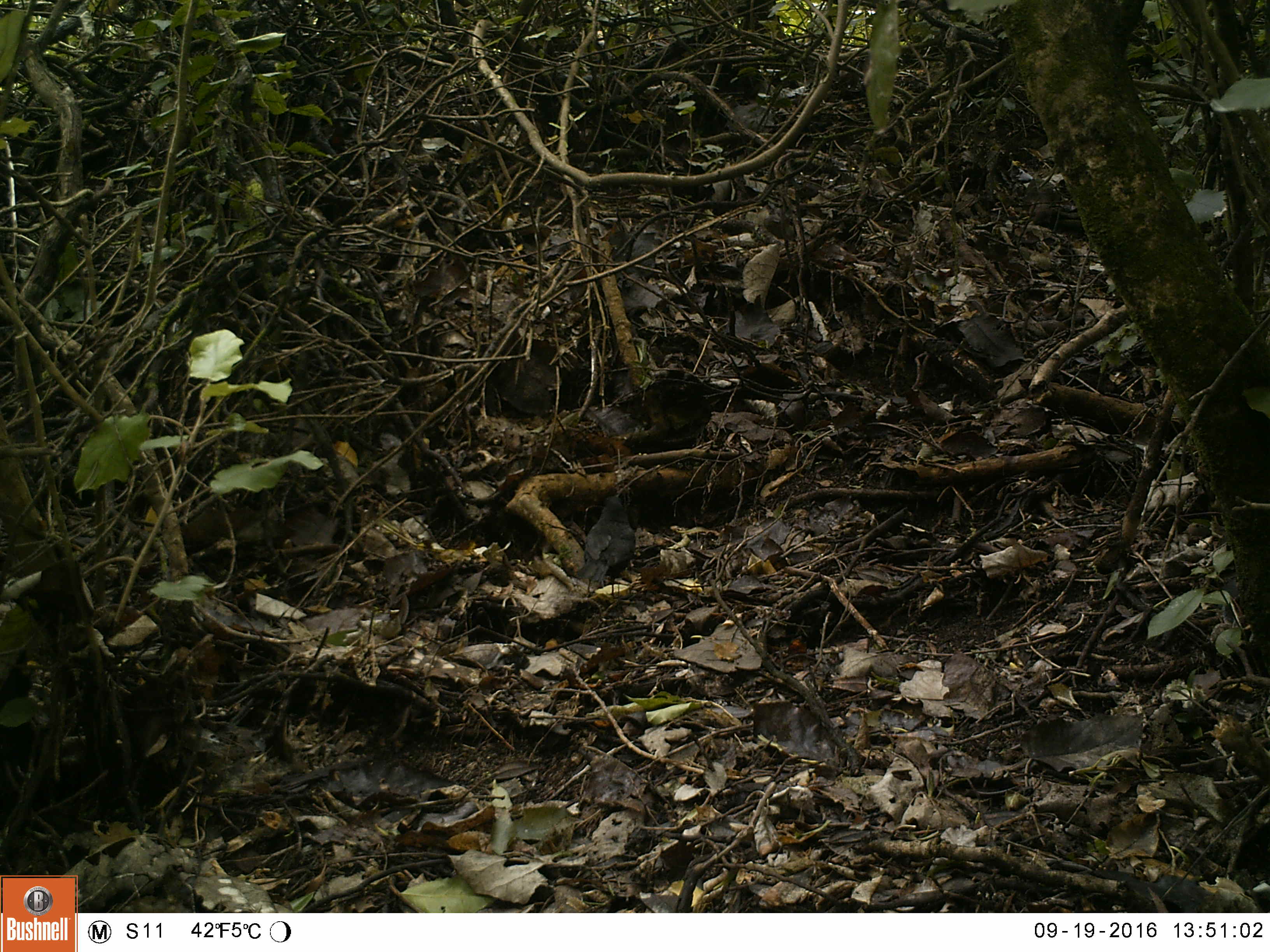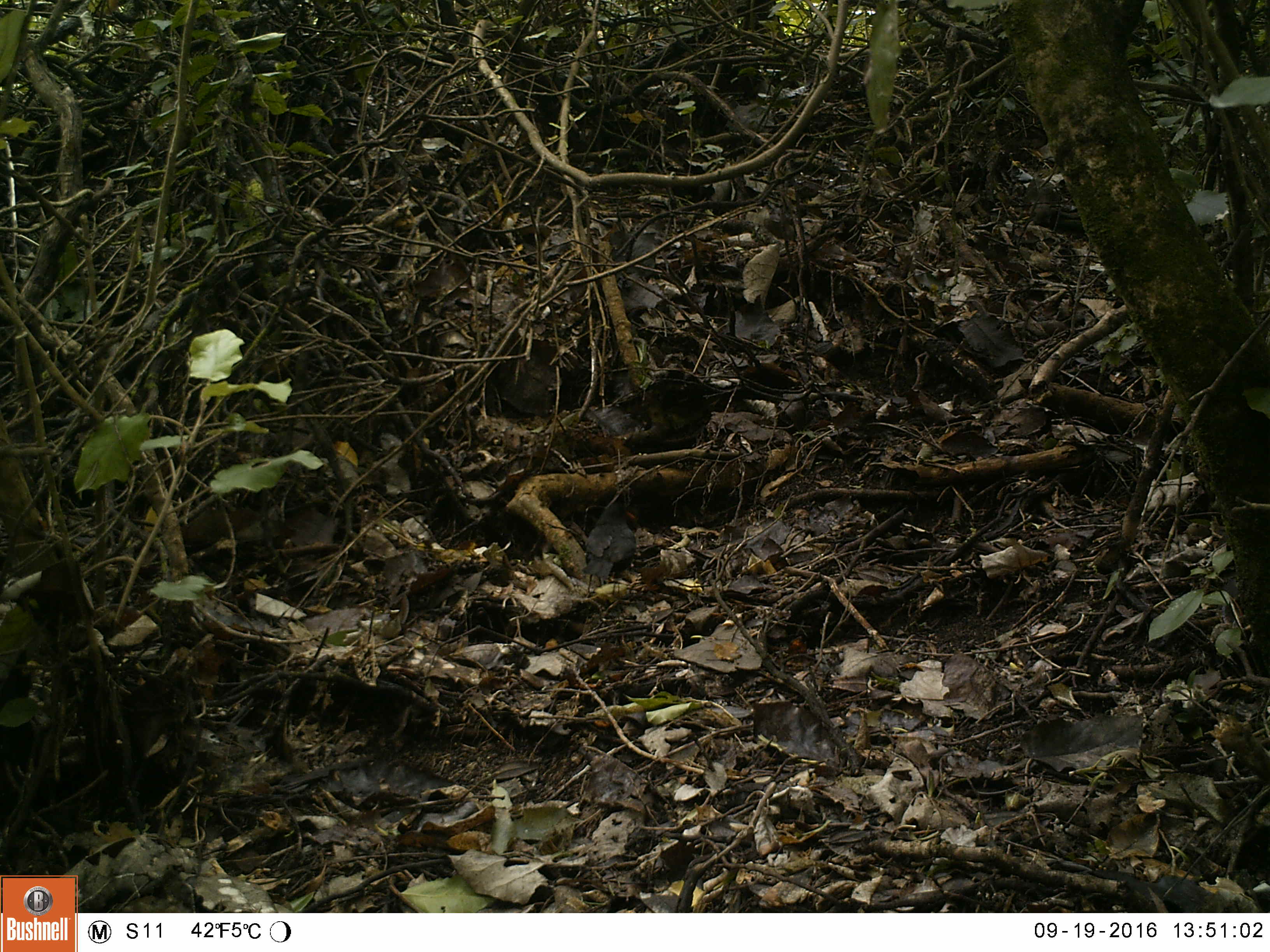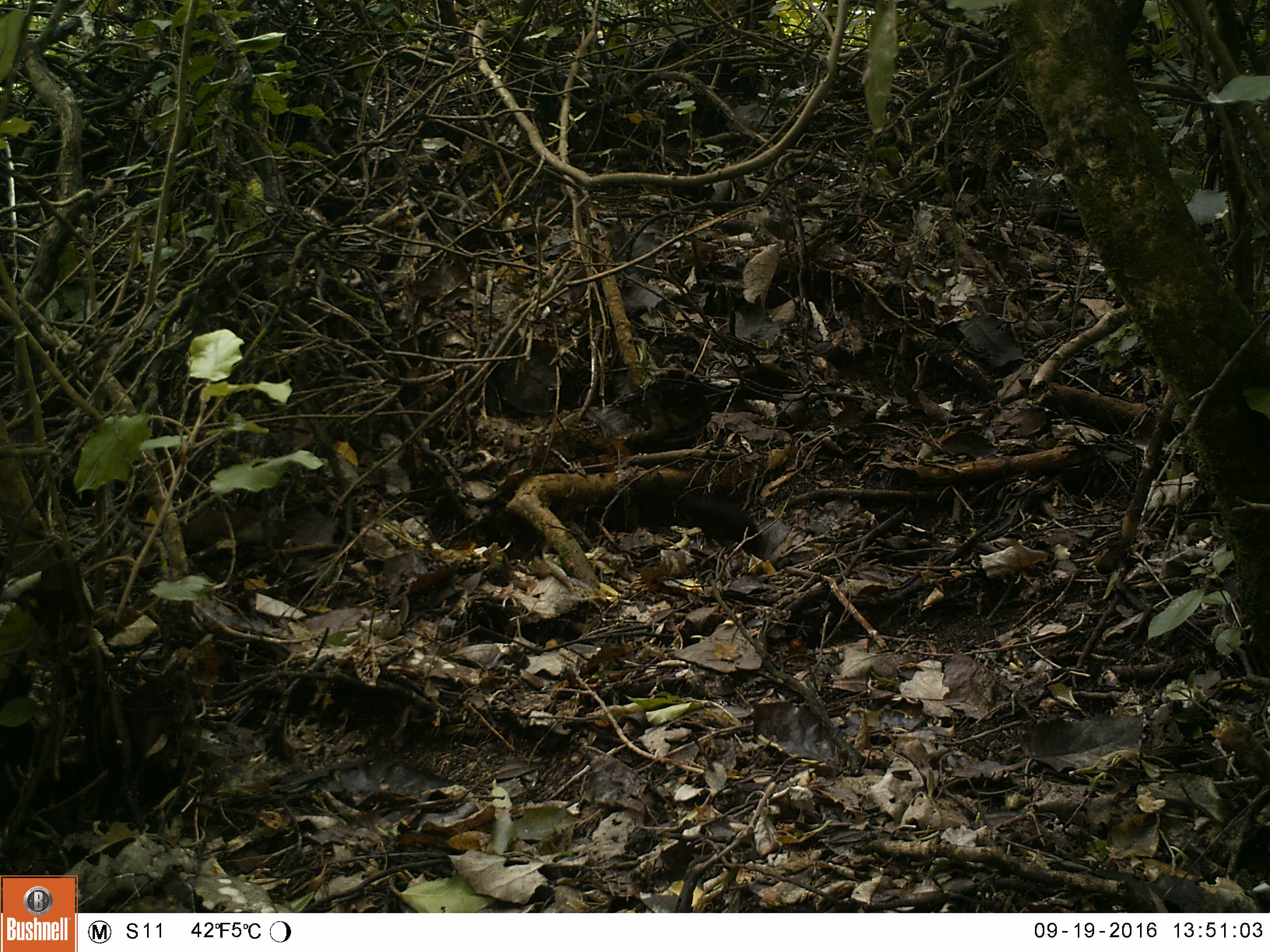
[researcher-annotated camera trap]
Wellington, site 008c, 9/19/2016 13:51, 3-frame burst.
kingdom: Animalia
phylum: Chordata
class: Aves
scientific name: Aves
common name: bird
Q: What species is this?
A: Bird (Aves).